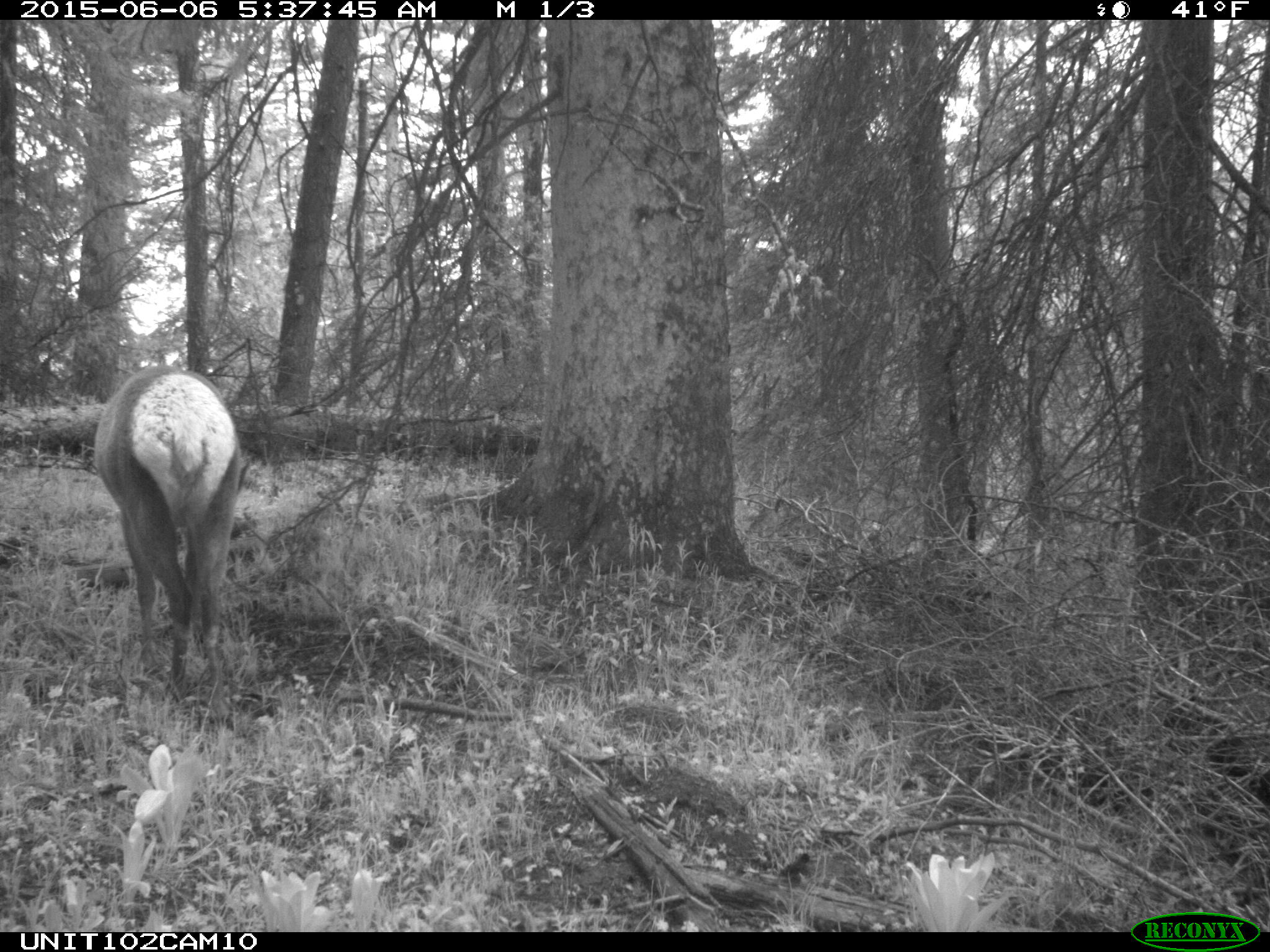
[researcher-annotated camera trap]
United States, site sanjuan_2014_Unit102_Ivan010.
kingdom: Animalia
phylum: Chordata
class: Mammalia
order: Artiodactyla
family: Cervidae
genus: Cervus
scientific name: Cervus elaphus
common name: red deer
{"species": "Cervus elaphus (red deer)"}